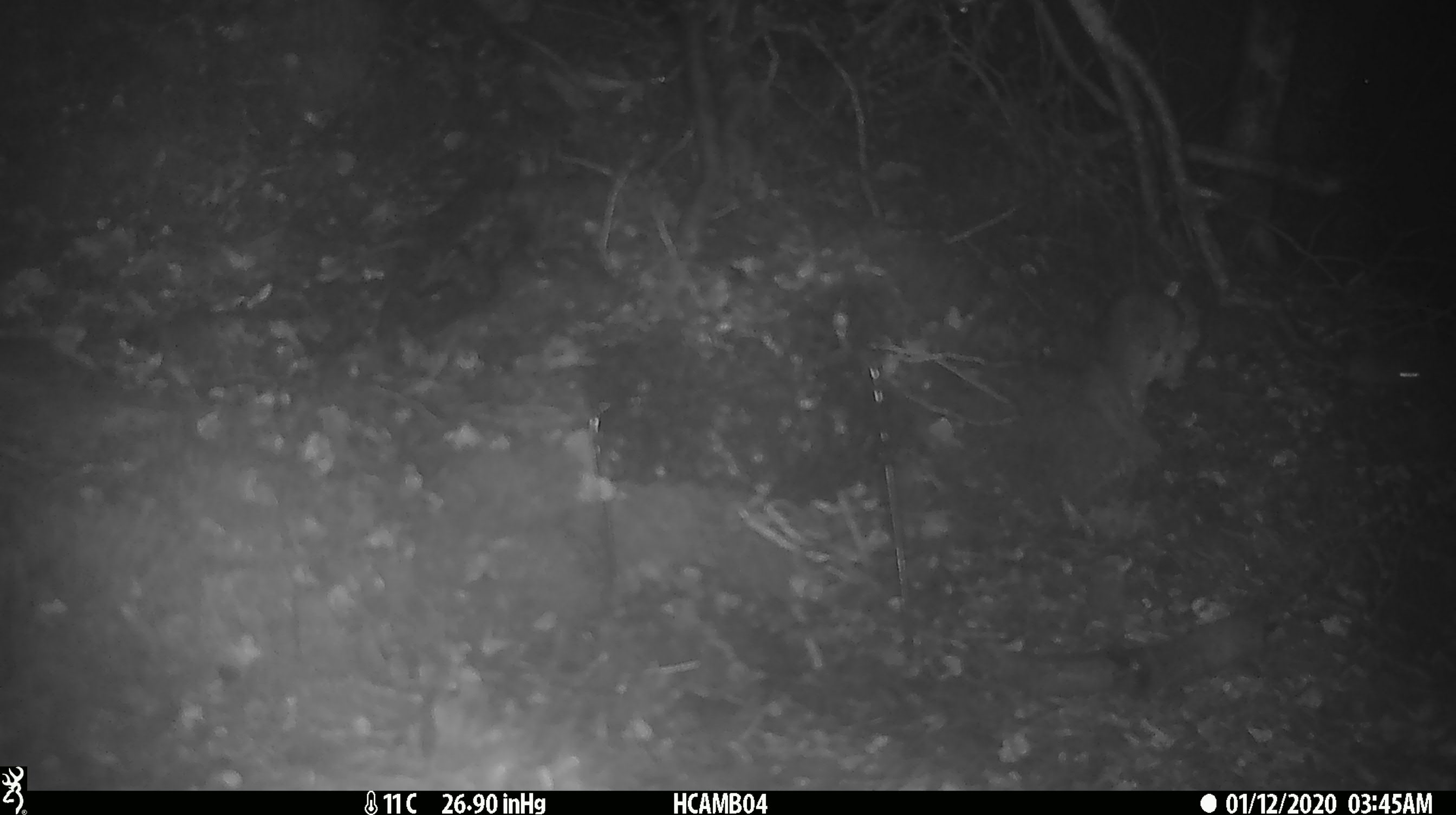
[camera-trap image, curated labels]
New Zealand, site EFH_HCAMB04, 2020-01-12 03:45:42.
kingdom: Animalia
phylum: Chordata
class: Mammalia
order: Rodentia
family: Muridae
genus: Mus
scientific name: Mus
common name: mouse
Mouse (Mus).